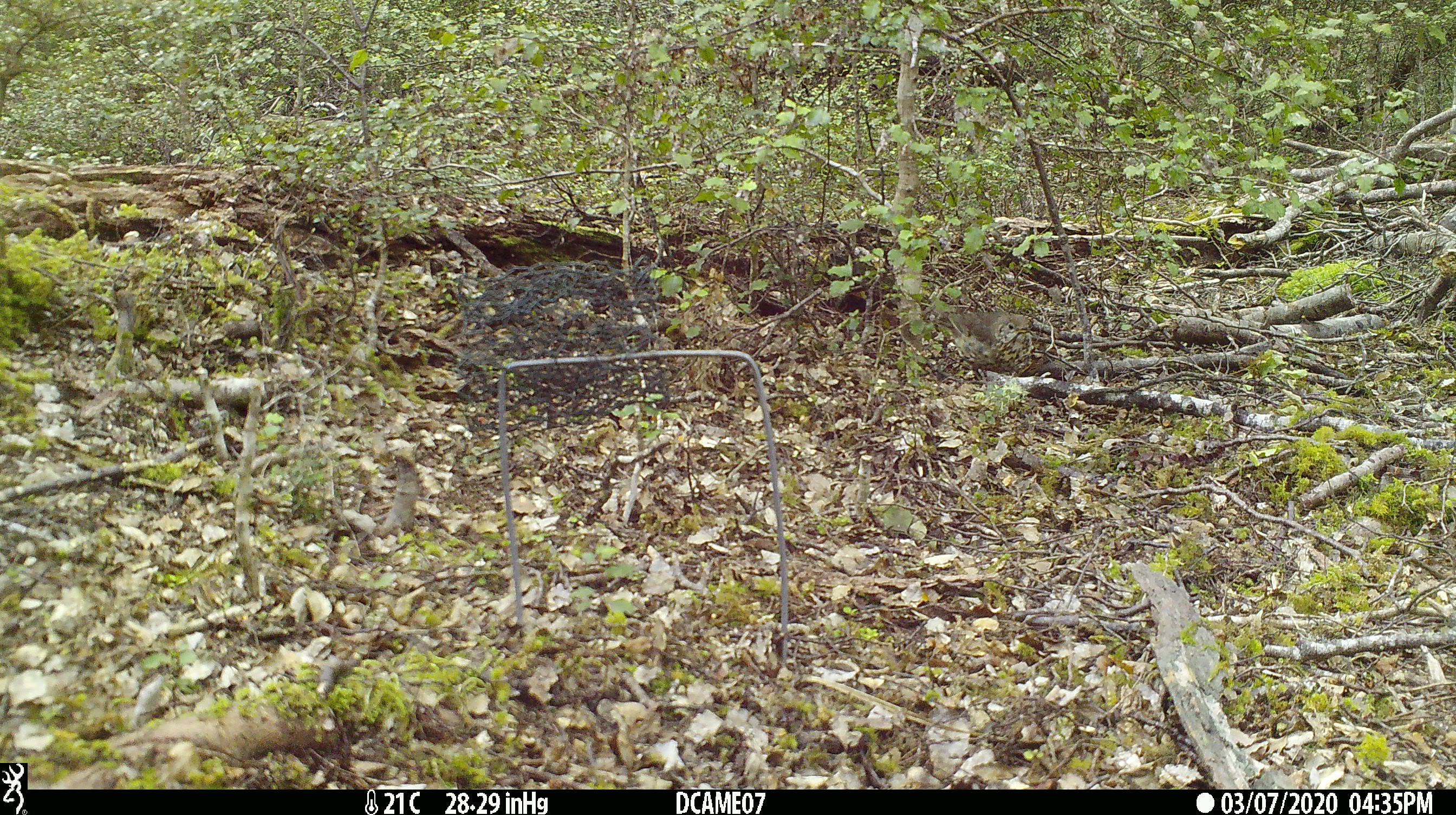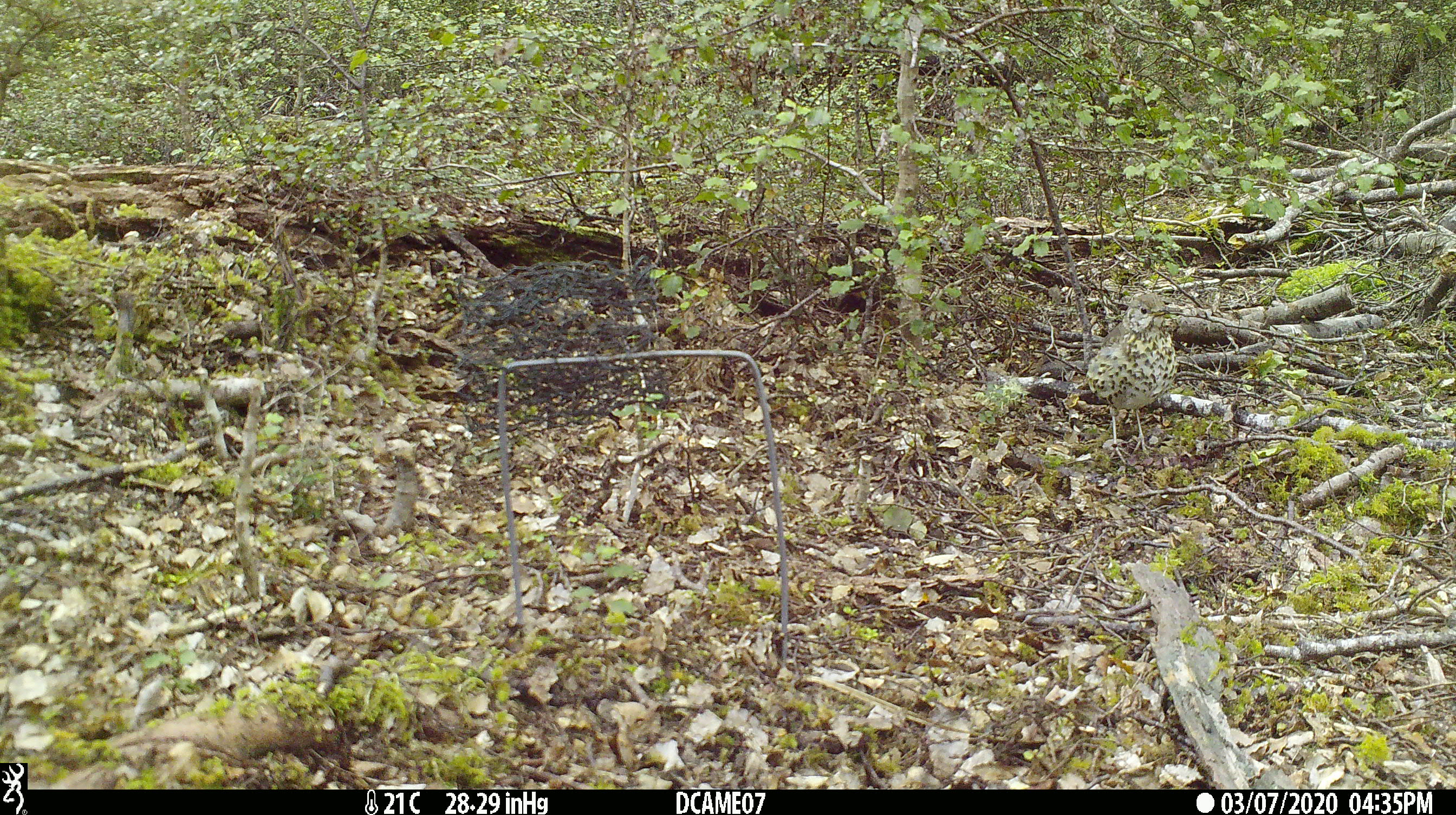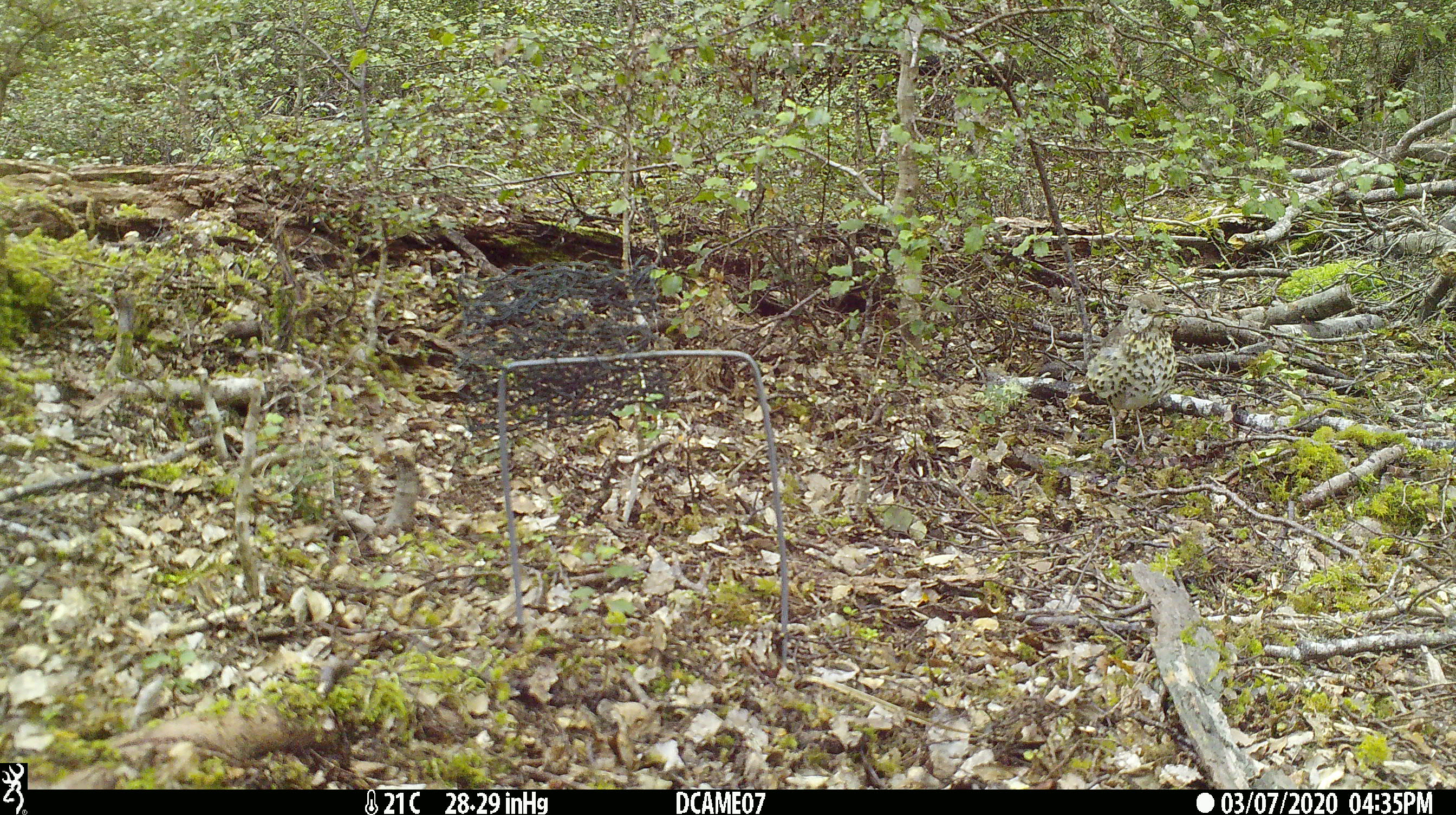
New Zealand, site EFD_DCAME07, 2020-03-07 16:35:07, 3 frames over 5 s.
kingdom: Animalia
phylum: Chordata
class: Aves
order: Passeriformes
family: Turdidae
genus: Turdus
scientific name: Turdus philomelos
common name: song thrush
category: thrush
Thrush (song thrush) (Turdus philomelos).